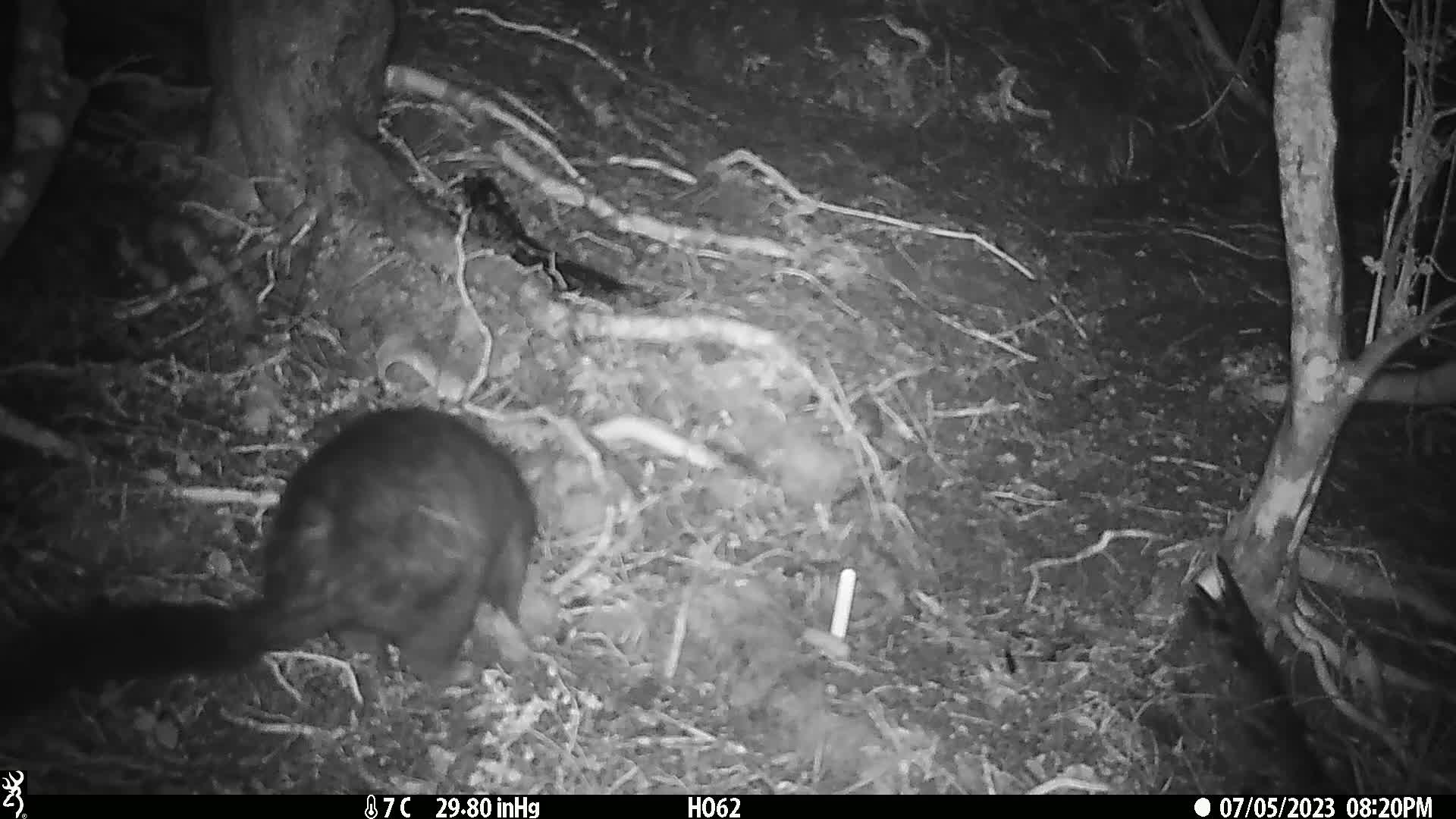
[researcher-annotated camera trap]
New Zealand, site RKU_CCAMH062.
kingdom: Animalia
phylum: Chordata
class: Mammalia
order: Diprotodontia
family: Phalangeridae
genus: Trichosurus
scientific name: Trichosurus vulpecula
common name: common brushtail possum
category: possum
Possum (common brushtail possum) (Trichosurus vulpecula).